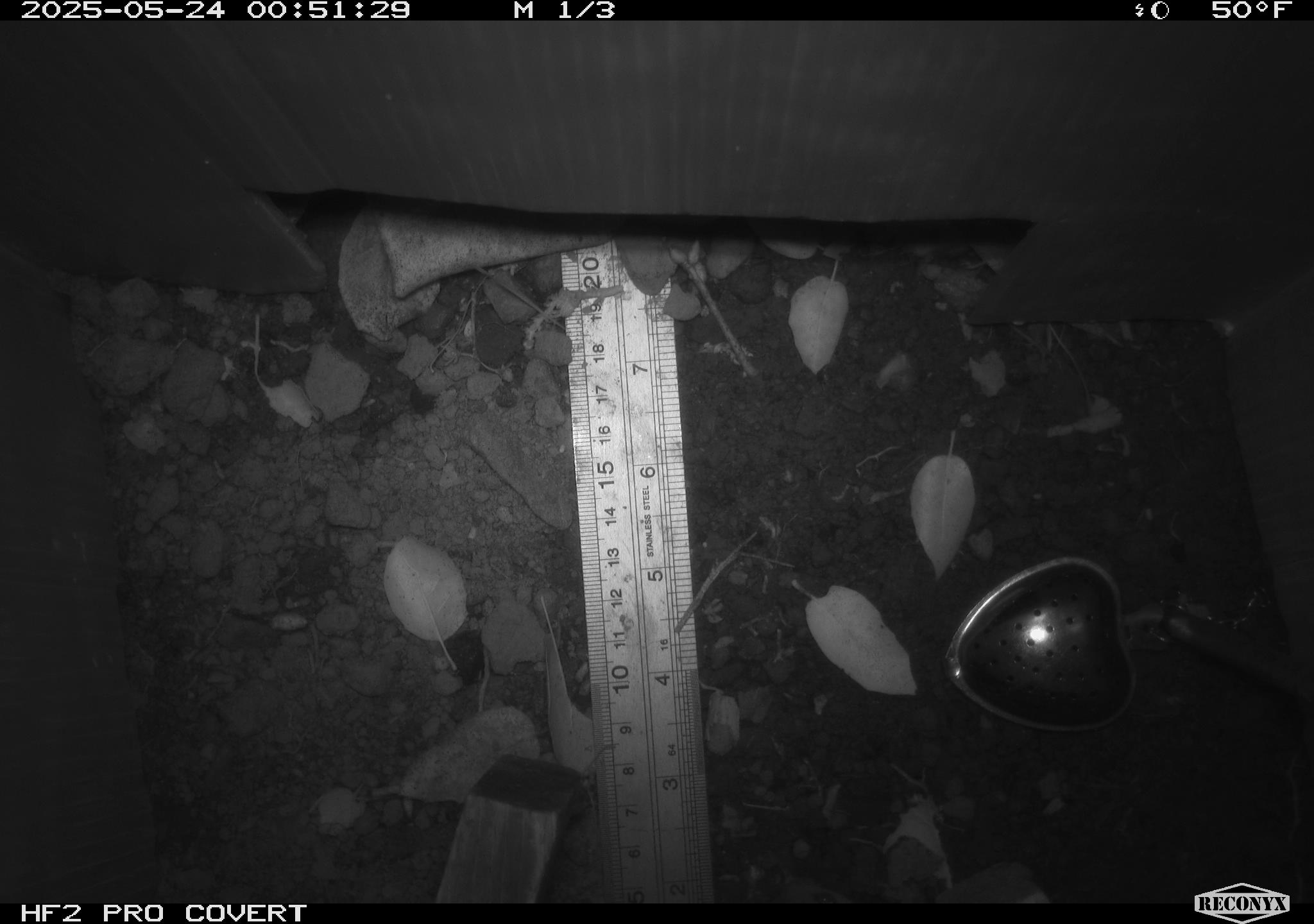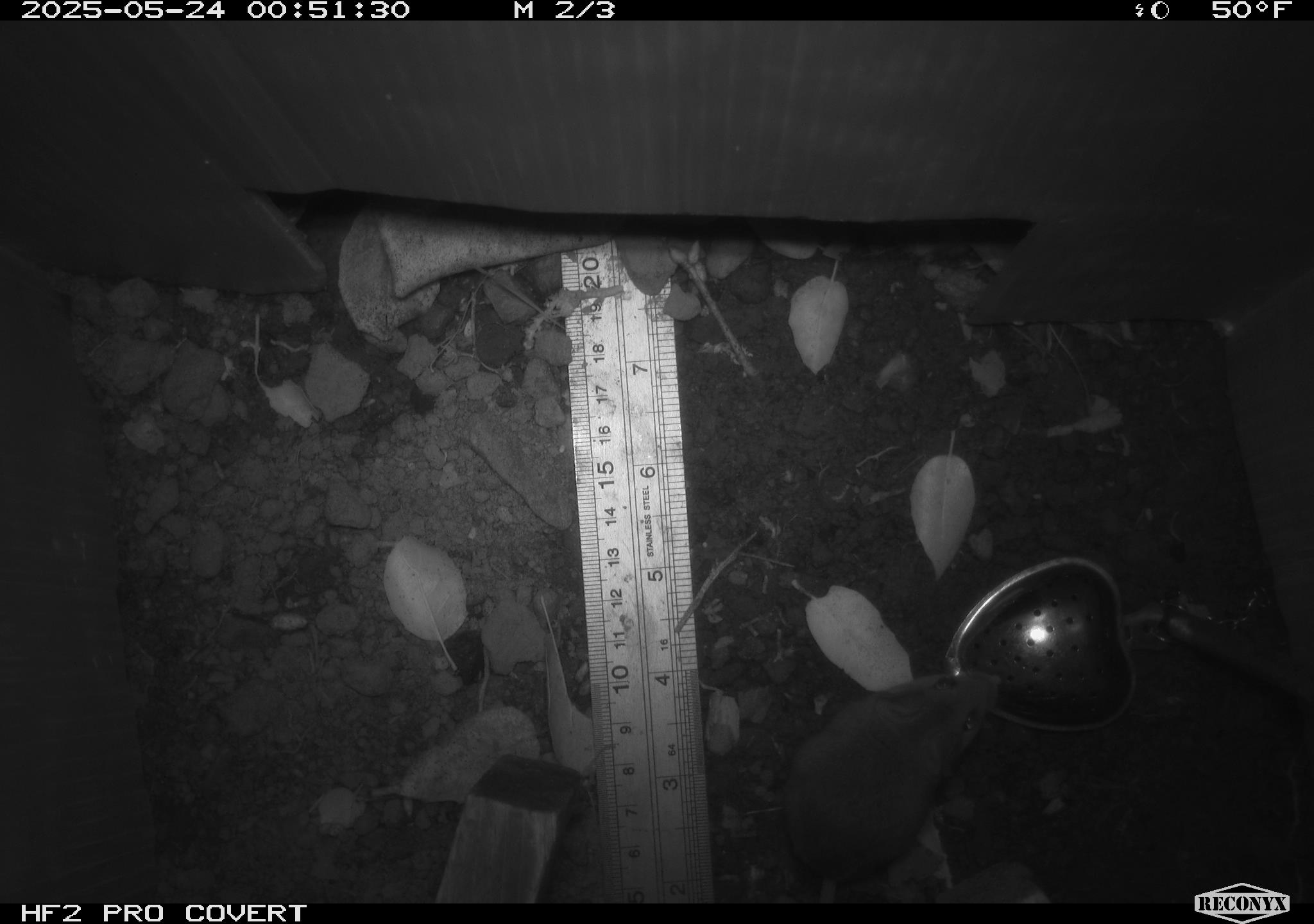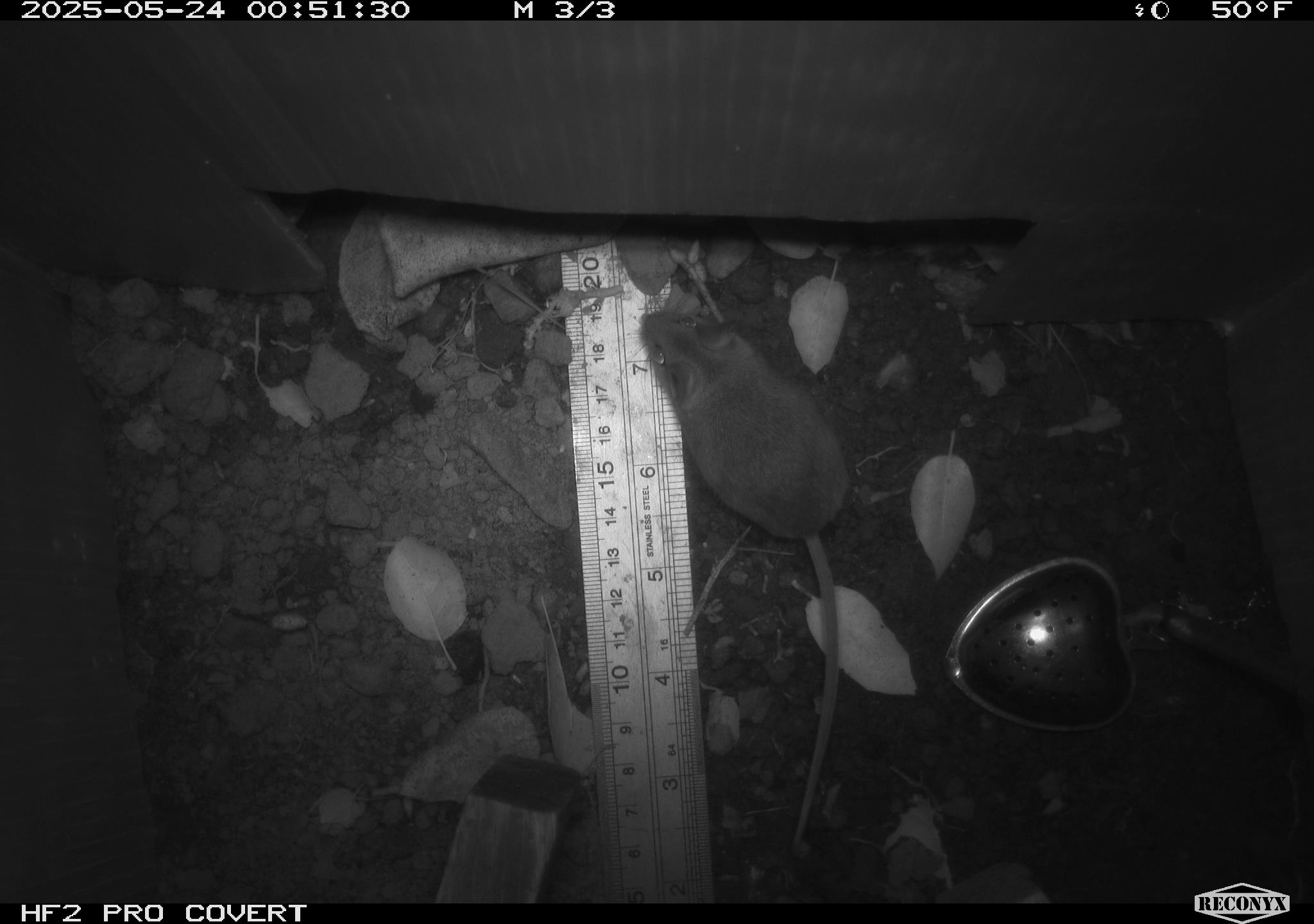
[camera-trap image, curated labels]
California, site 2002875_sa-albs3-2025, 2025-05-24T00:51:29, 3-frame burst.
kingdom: Animalia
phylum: Chordata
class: Mammalia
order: Rodentia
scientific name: Rodentia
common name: mouse species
Mouse species (Rodentia).